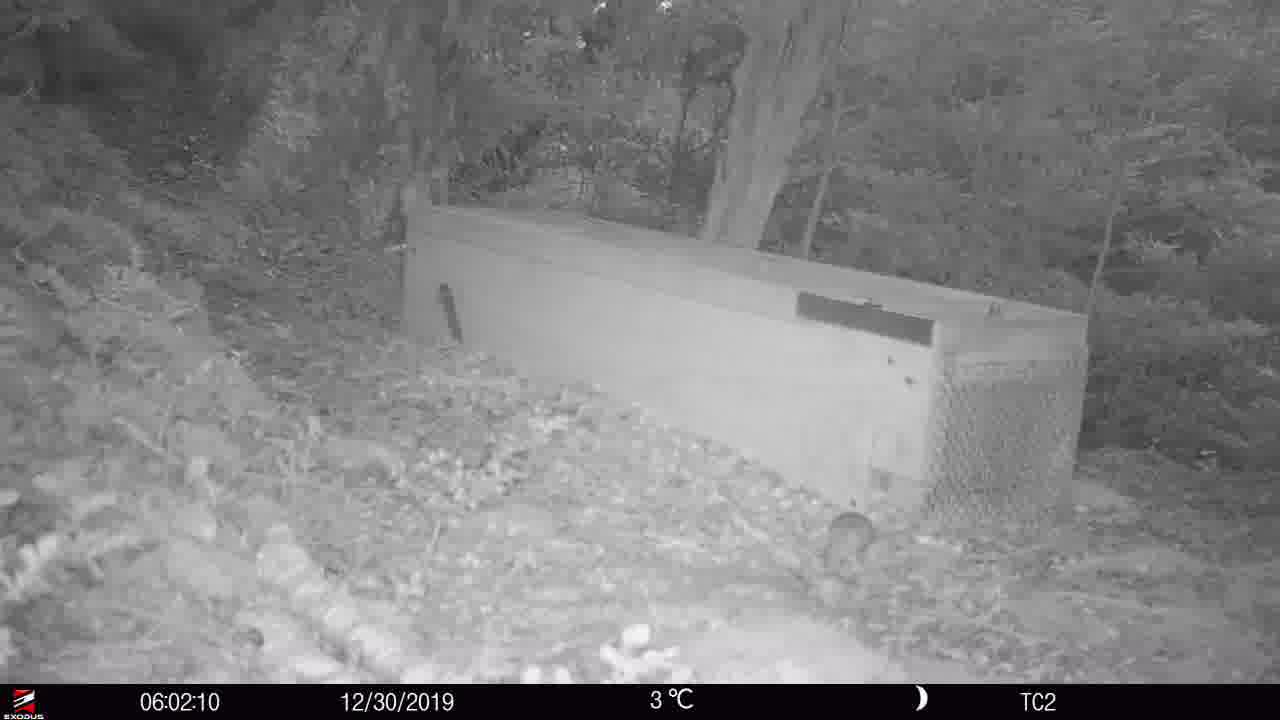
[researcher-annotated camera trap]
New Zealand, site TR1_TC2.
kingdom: Animalia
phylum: Chordata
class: Mammalia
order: Rodentia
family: Muridae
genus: Mus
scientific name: Mus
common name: mouse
Mouse (Mus).